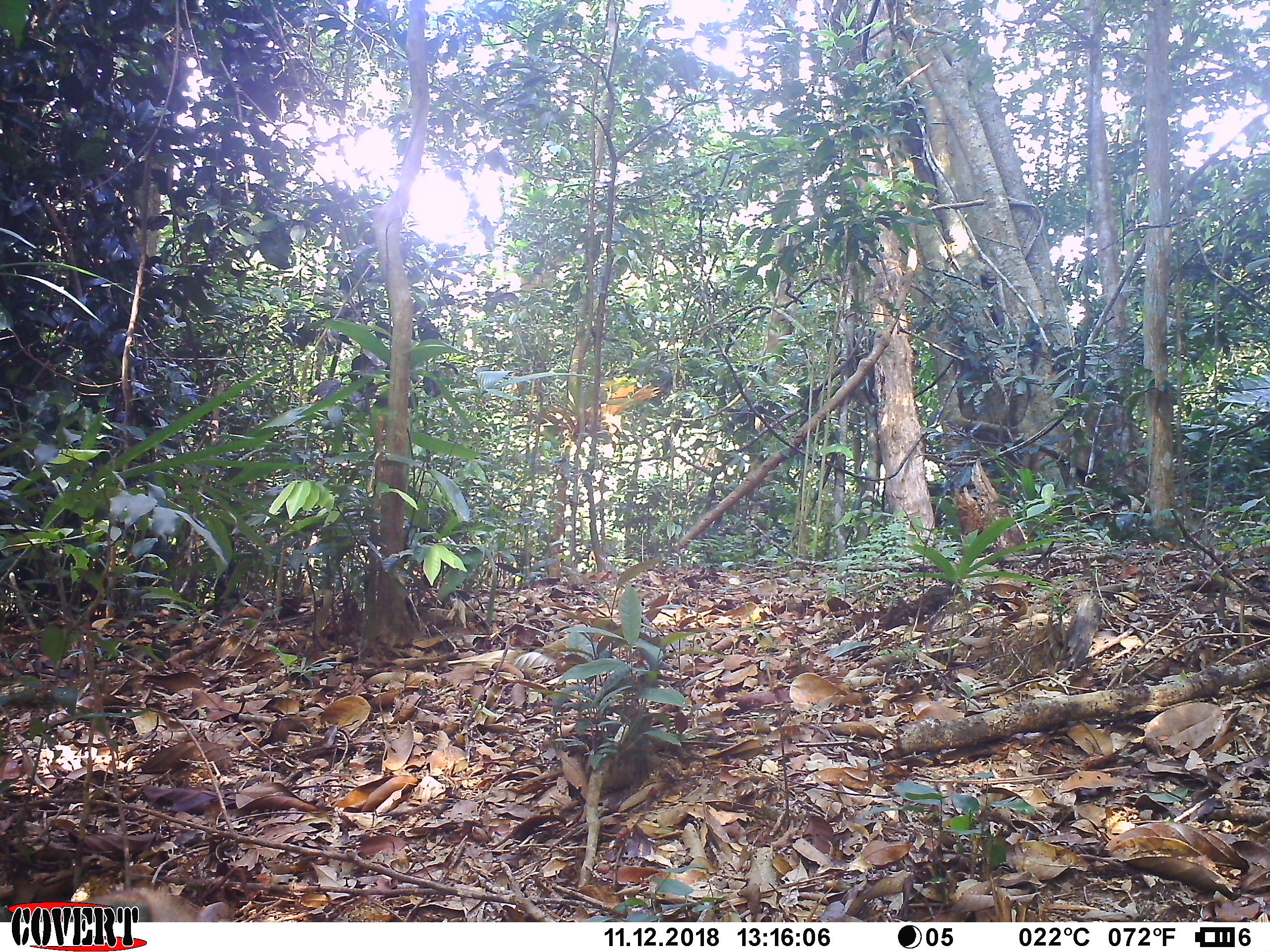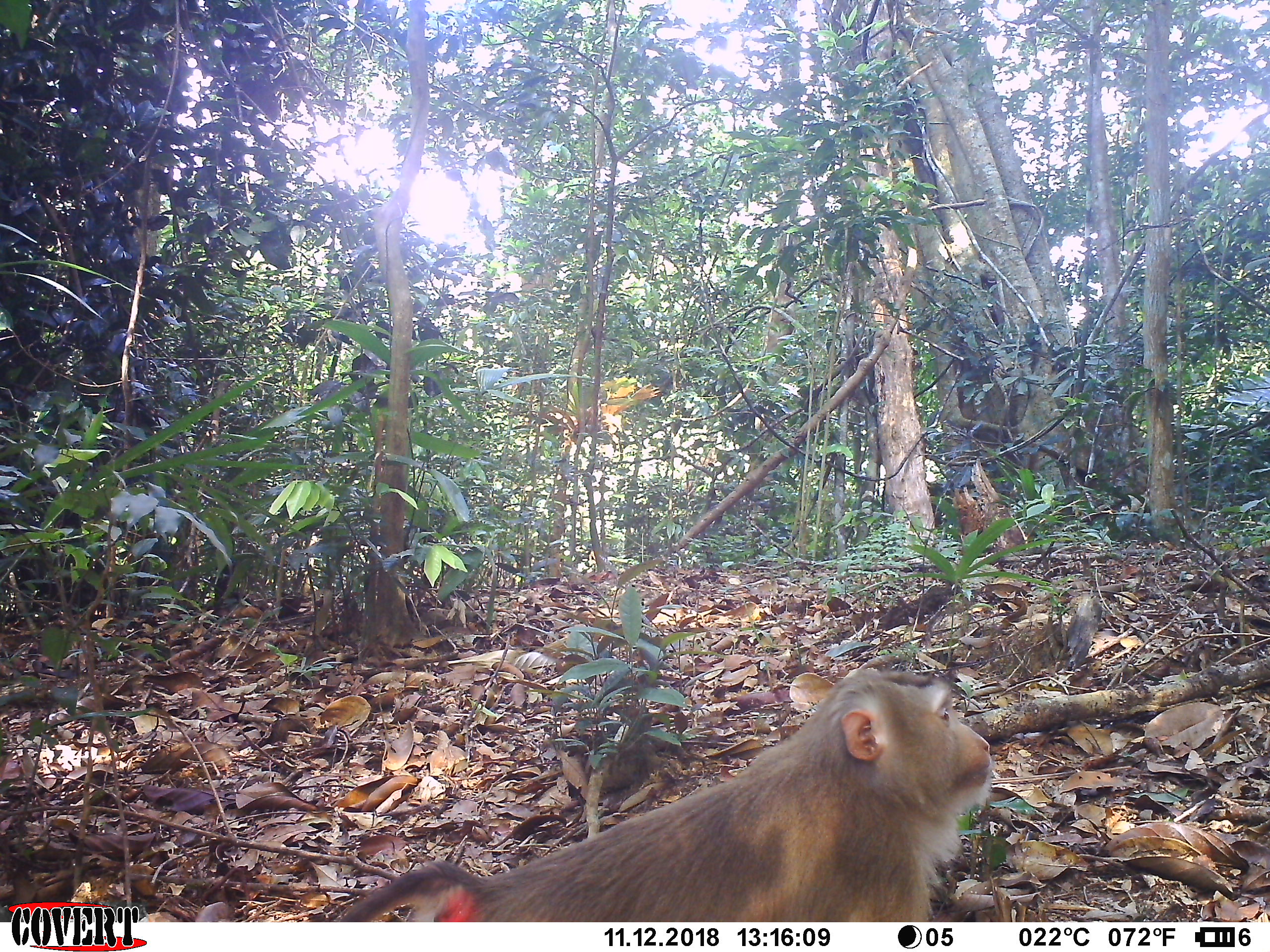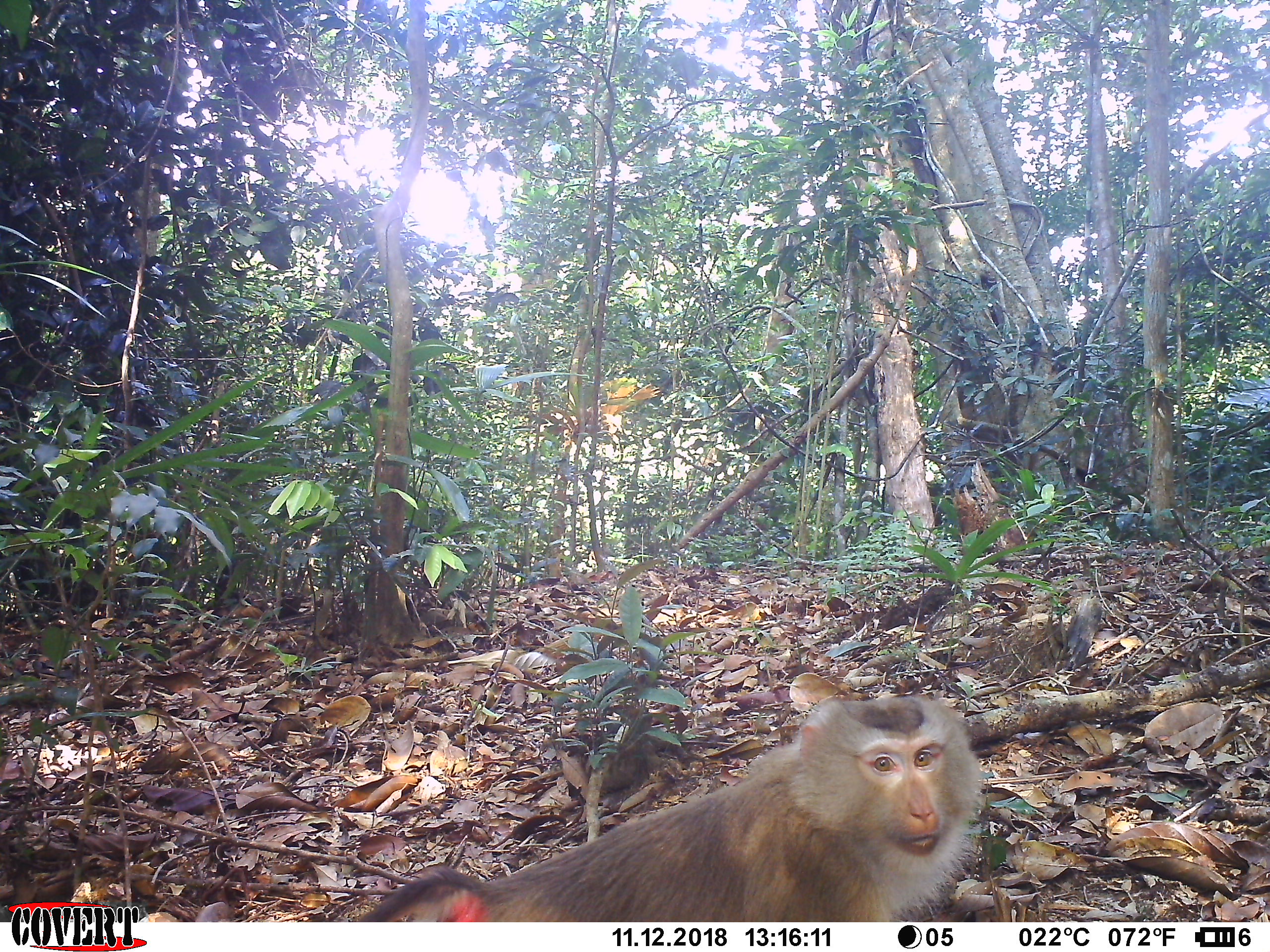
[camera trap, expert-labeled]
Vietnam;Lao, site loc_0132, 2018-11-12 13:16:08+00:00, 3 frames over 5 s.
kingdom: Animalia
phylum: Chordata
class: Mammalia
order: Primates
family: Cercopithecidae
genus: Macaca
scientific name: Macaca nemestrina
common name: pig-tailed macaque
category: pig tailed macaque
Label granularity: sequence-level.